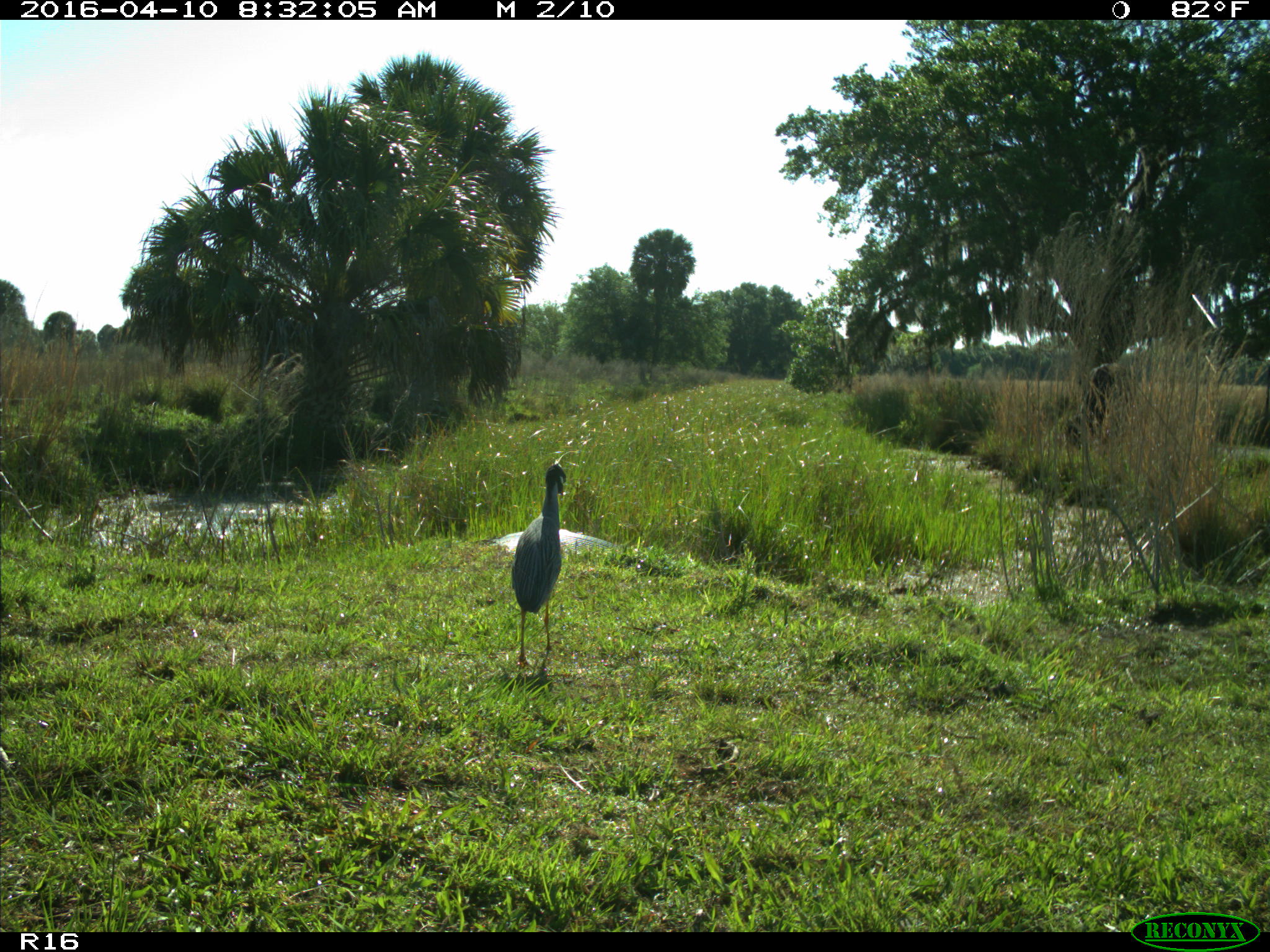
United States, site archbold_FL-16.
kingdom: Animalia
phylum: Chordata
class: Aves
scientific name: Aves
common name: birds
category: unidentified bird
Unidentified bird (birds) (Aves).